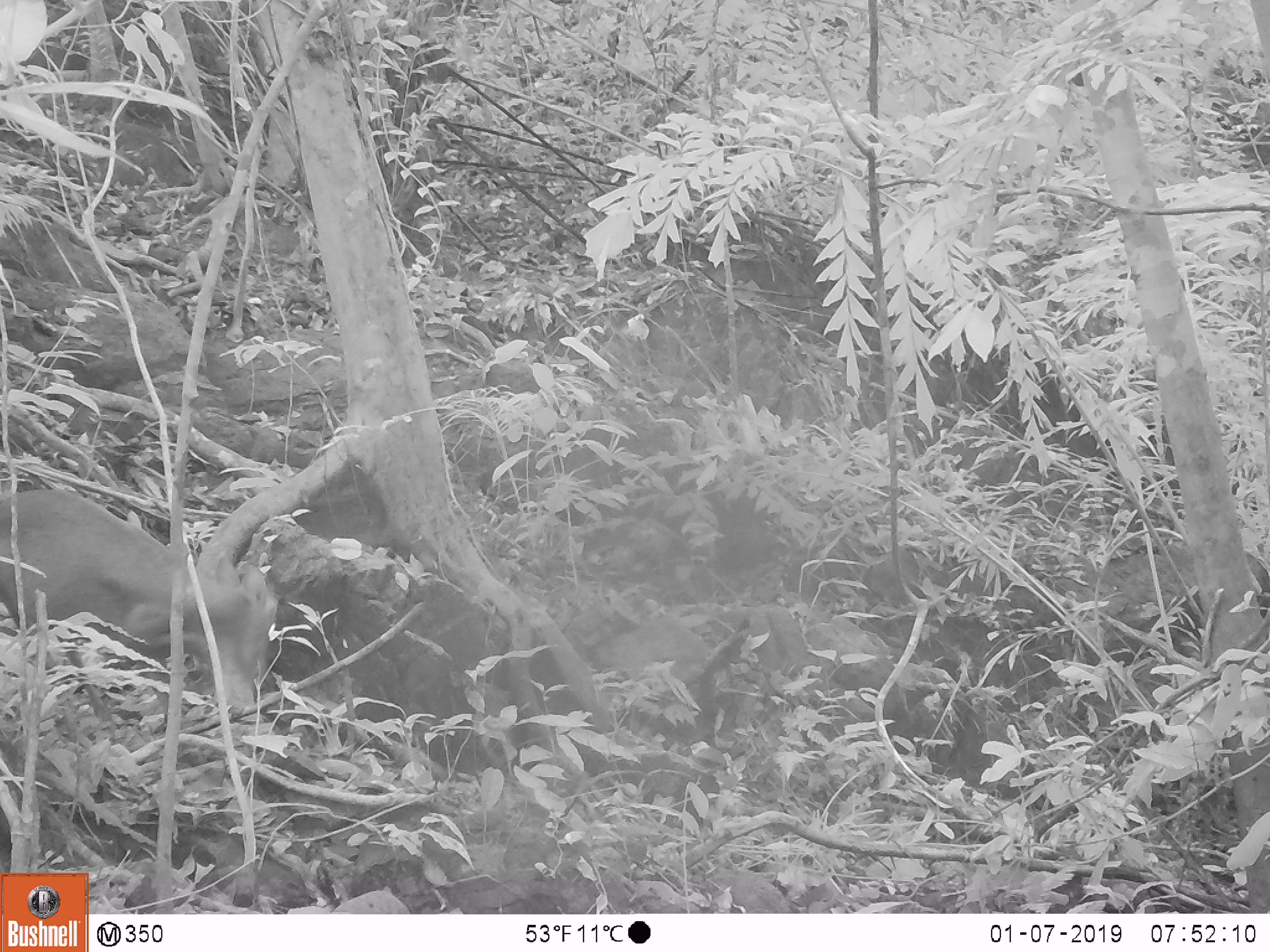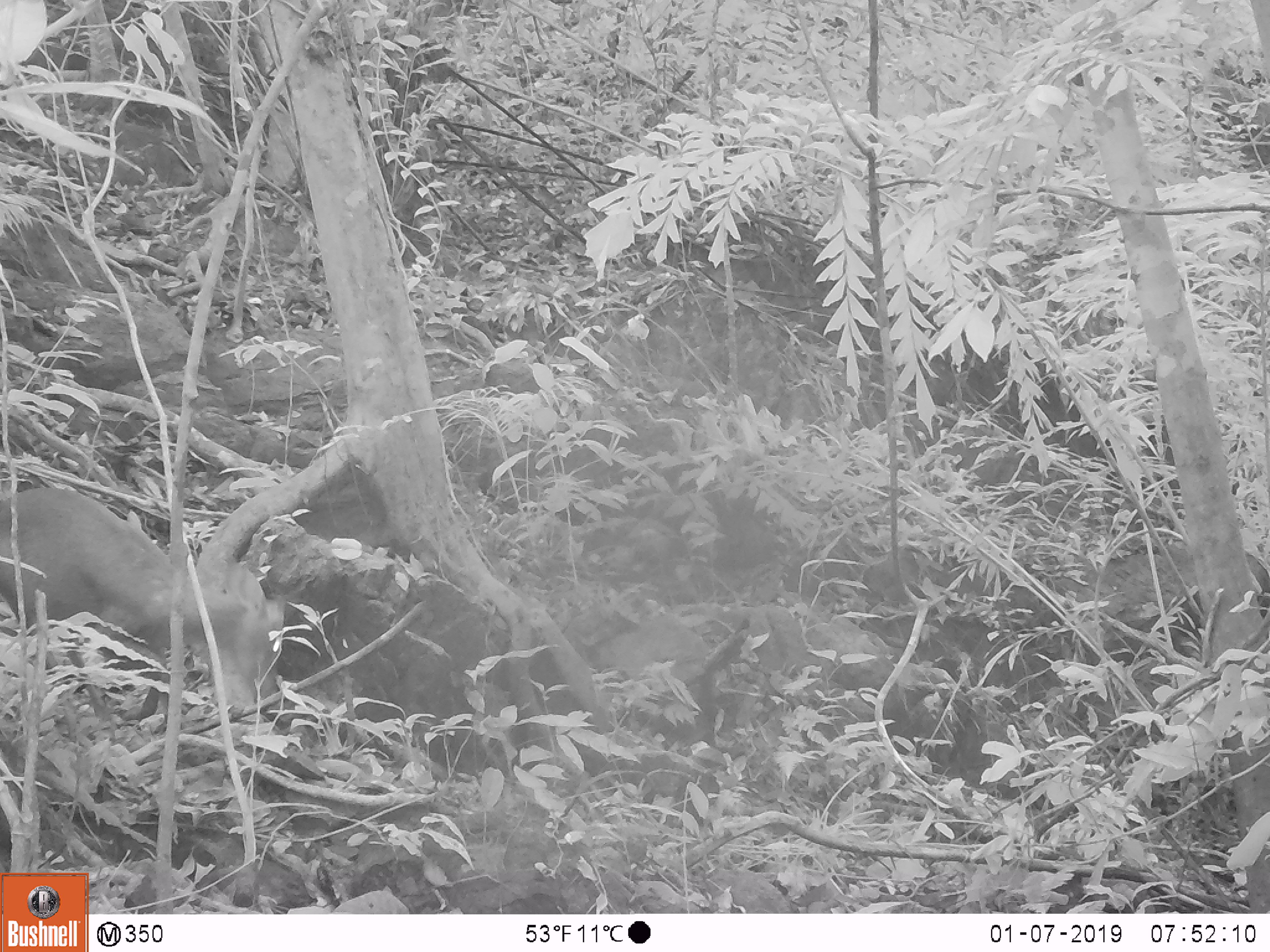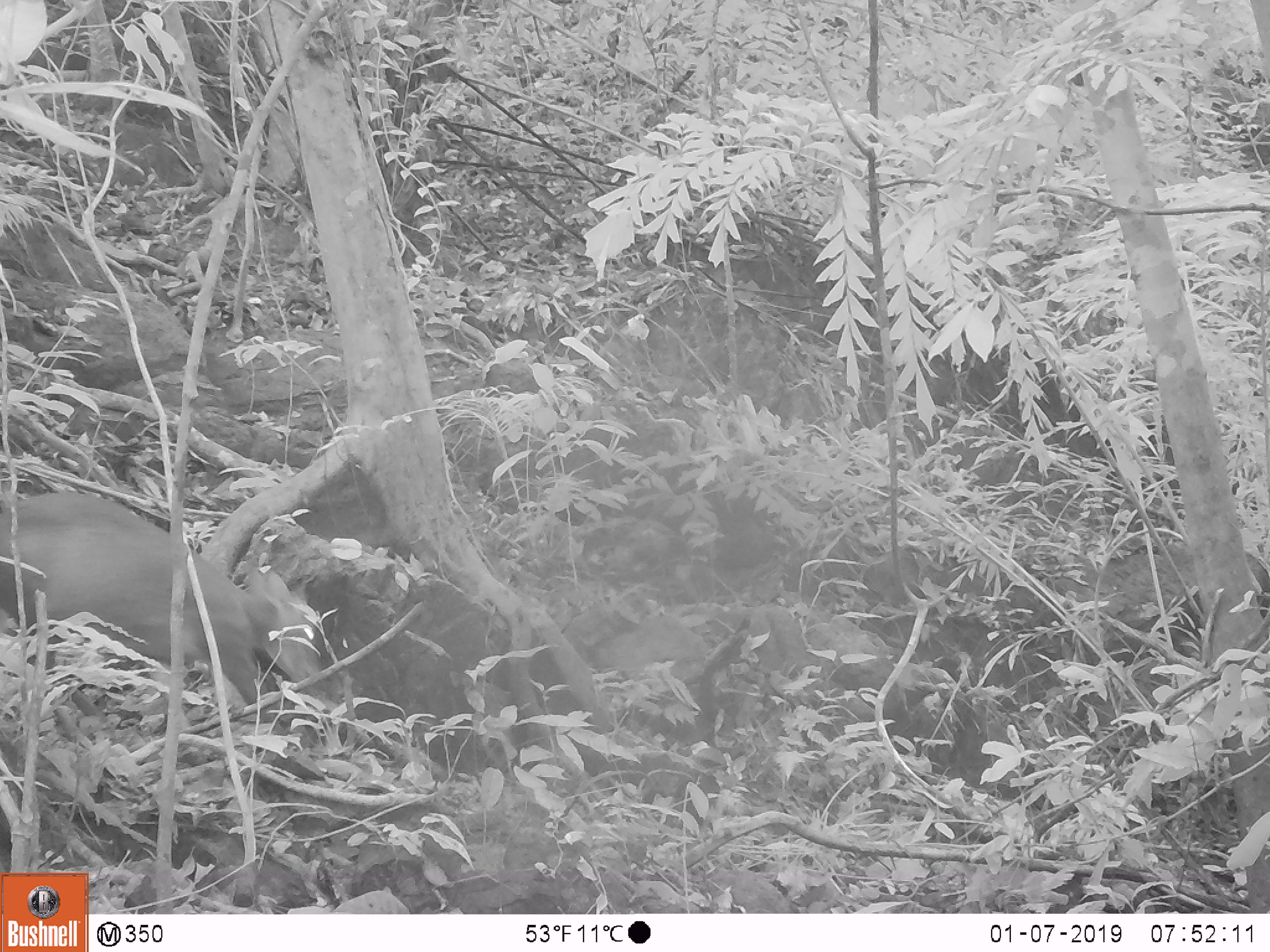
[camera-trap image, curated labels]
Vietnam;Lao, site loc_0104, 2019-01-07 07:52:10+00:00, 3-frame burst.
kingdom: Animalia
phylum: Chordata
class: Mammalia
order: Artiodactyla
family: Cervidae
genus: Muntiacus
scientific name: Muntiacus rooseveltorum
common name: roosevelt's muntjac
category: roosevelts muntjac group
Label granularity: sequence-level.